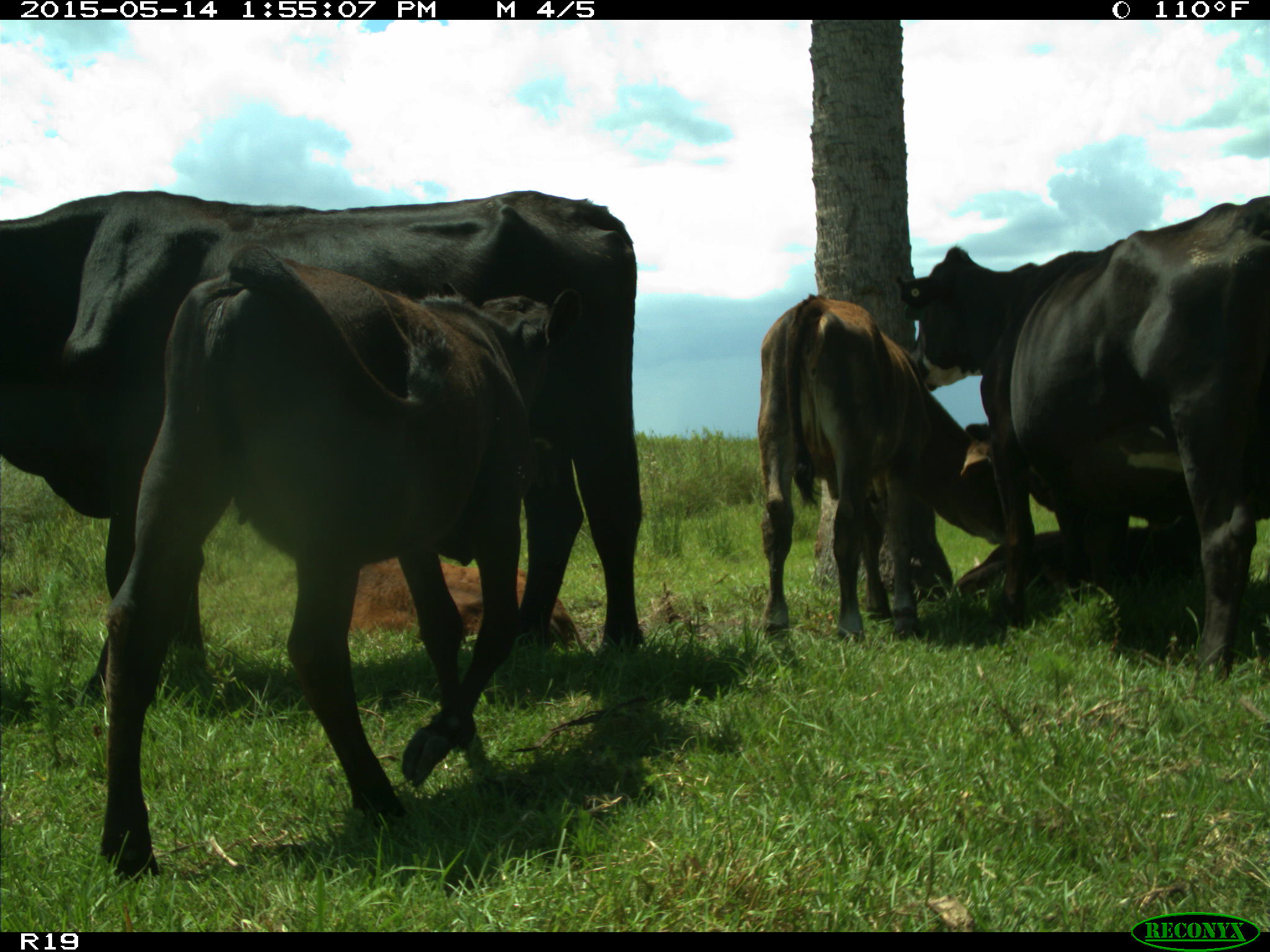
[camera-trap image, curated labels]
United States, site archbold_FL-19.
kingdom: Animalia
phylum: Chordata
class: Mammalia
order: Artiodactyla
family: Bovidae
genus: Bos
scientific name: Bos taurus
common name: domestic cow